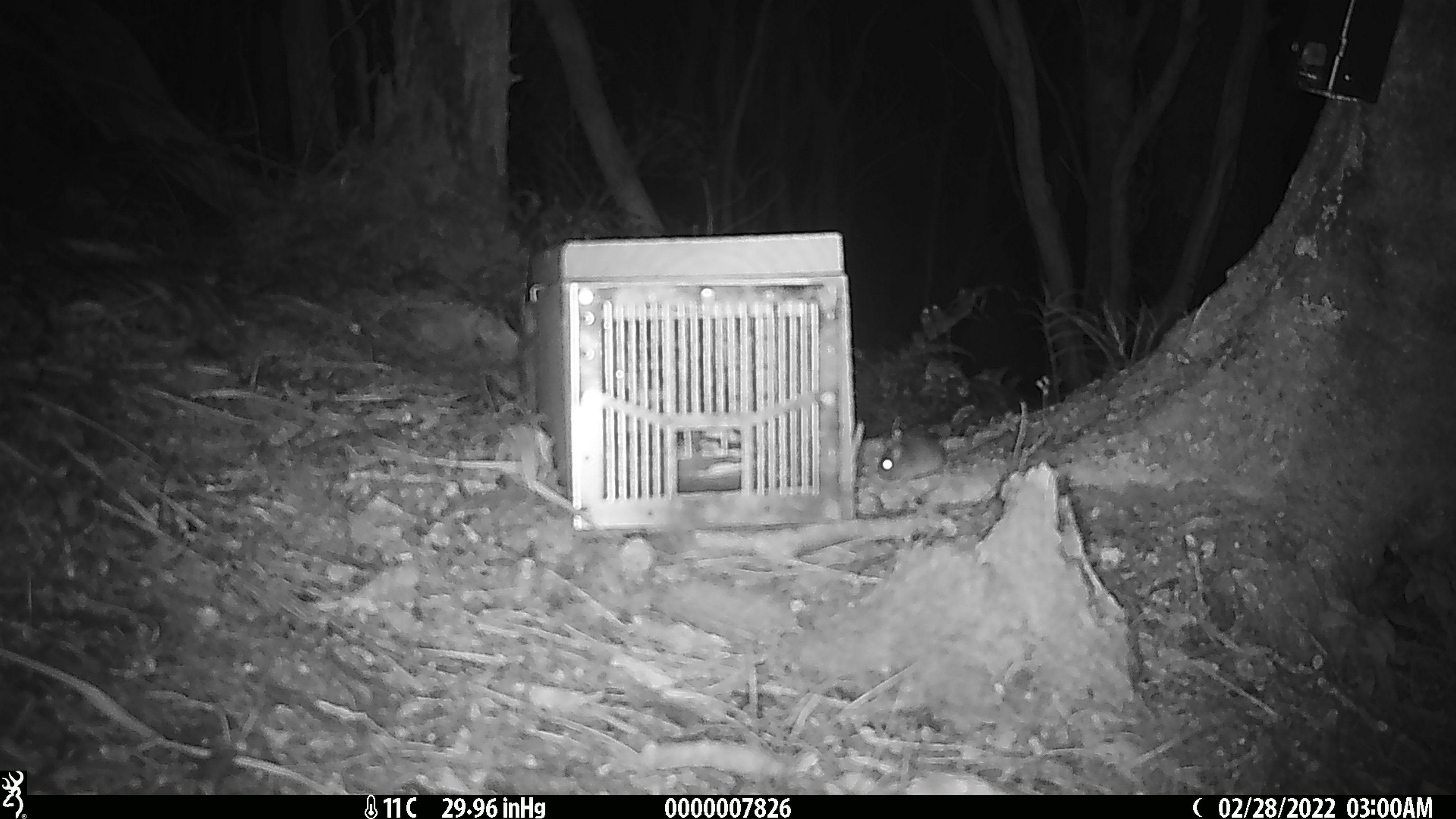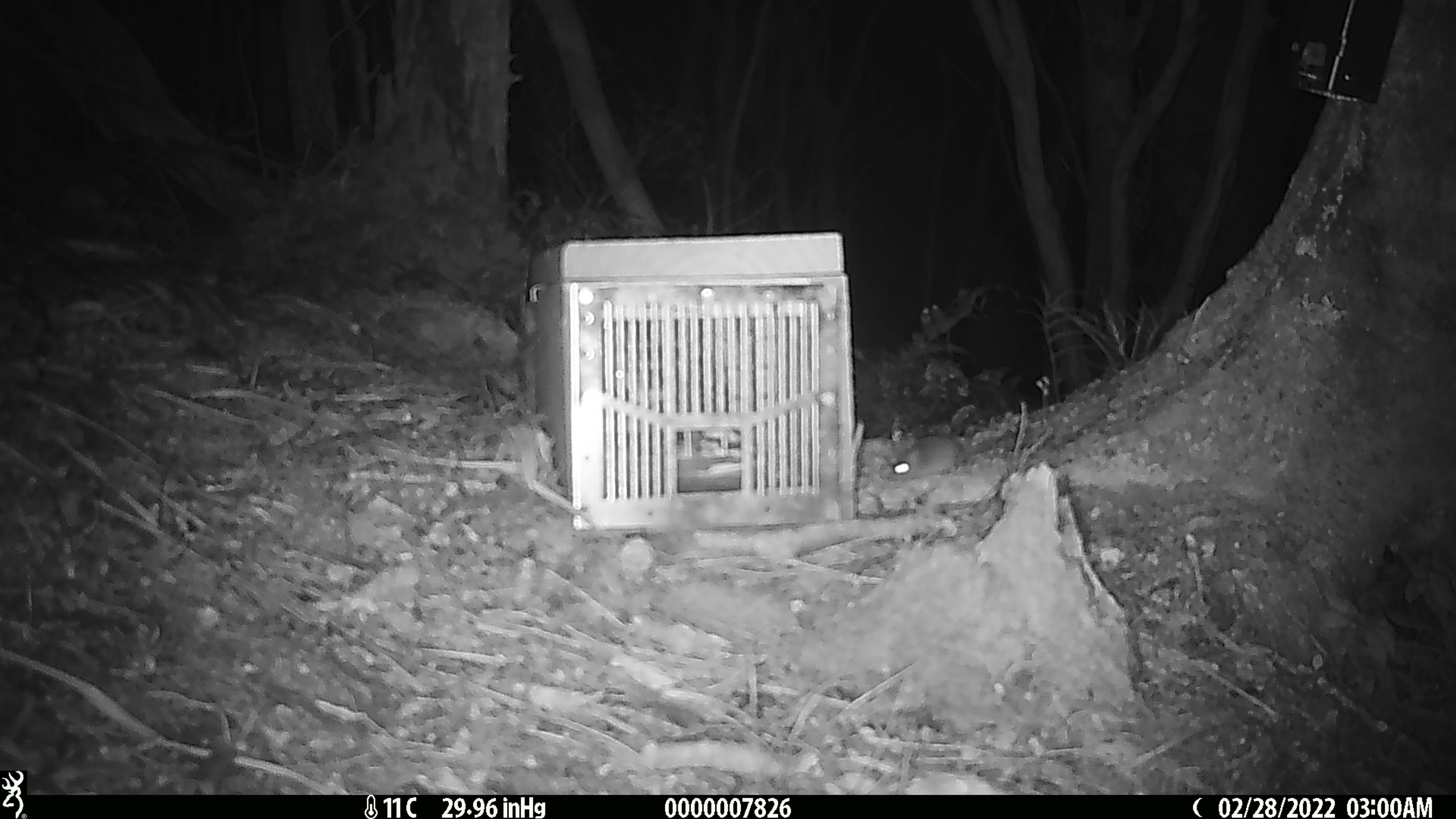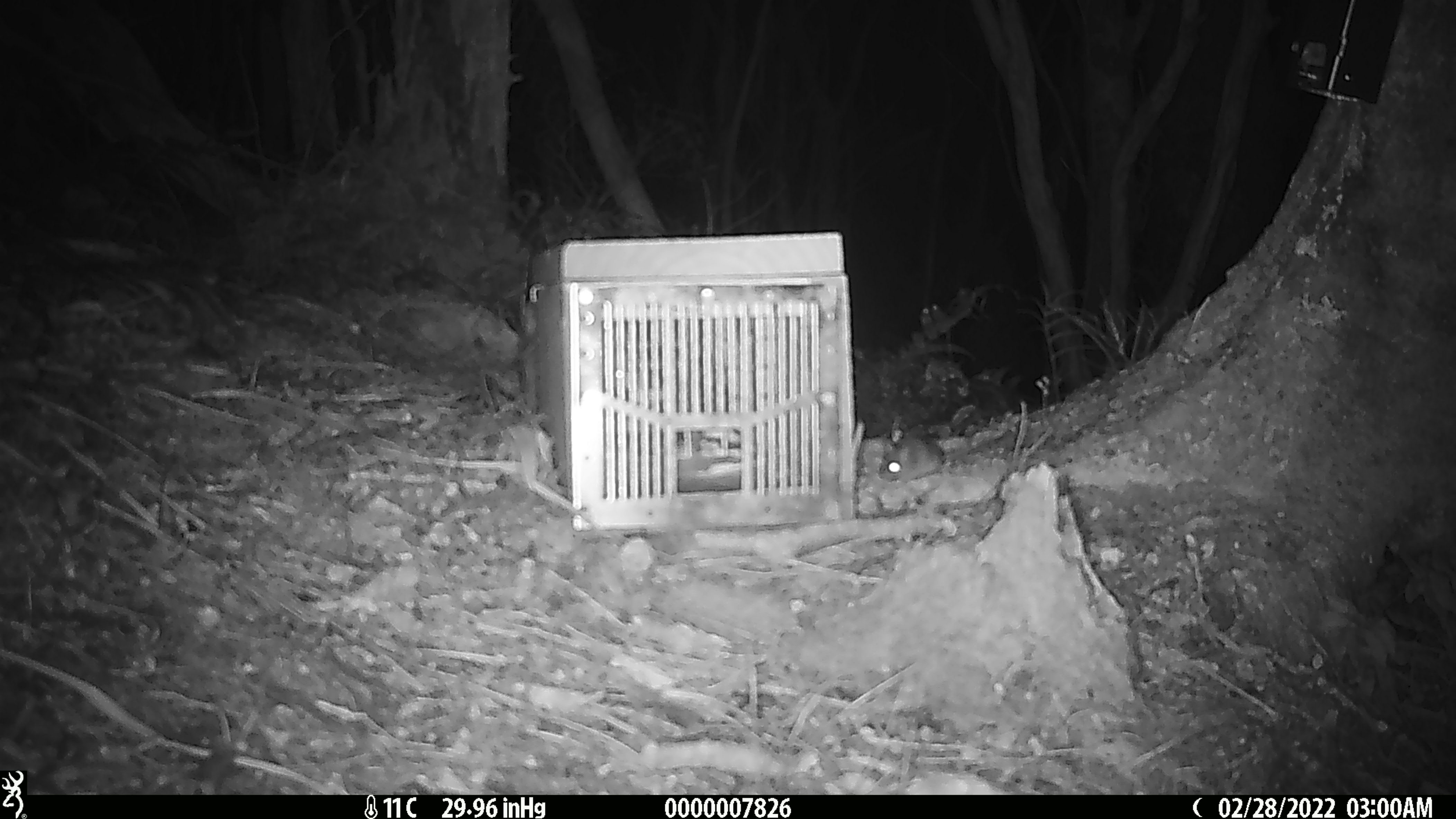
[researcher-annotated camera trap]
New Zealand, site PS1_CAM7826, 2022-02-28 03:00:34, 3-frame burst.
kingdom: Animalia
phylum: Chordata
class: Mammalia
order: Rodentia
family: Muridae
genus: Mus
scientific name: Mus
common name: mouse